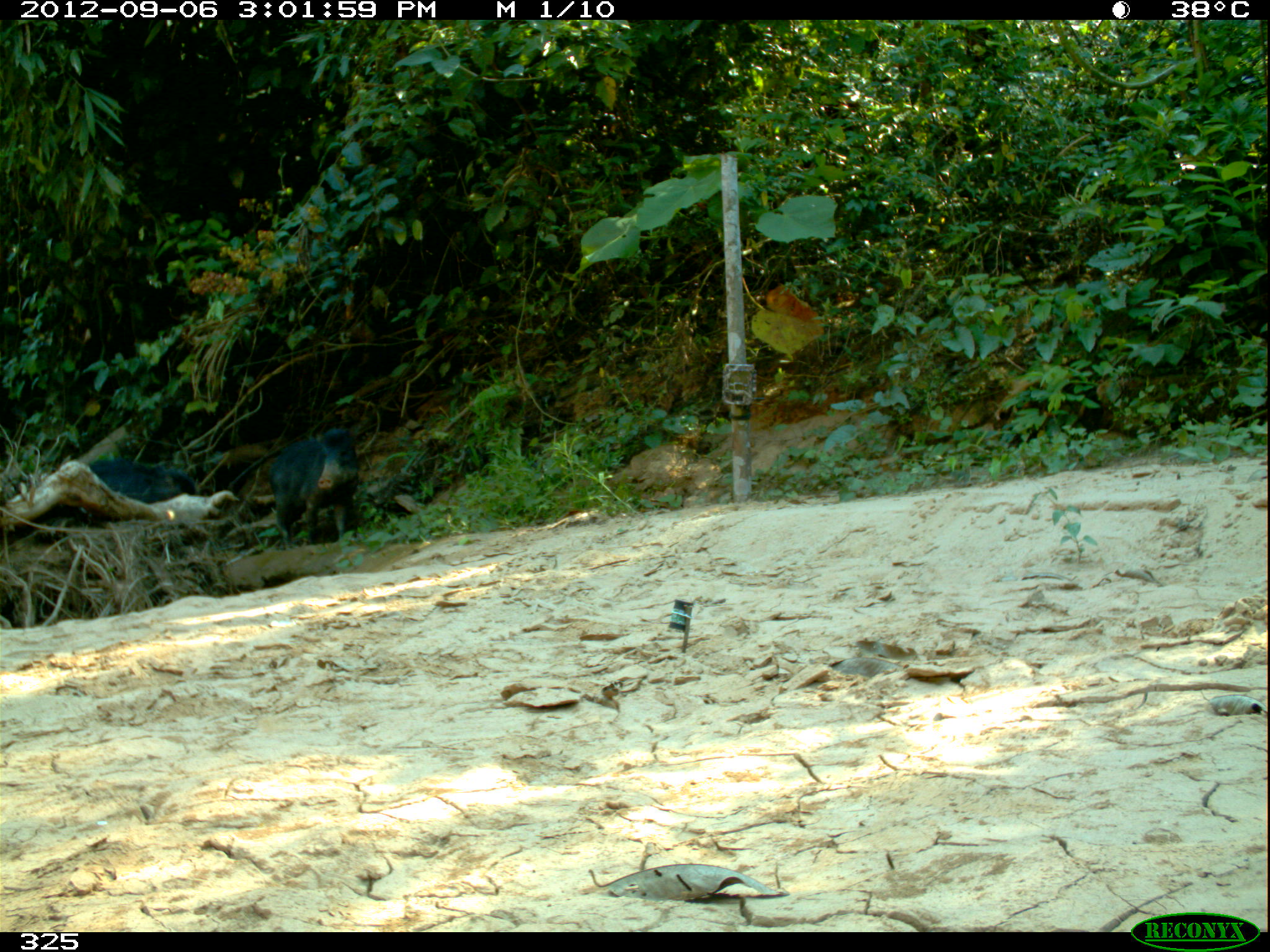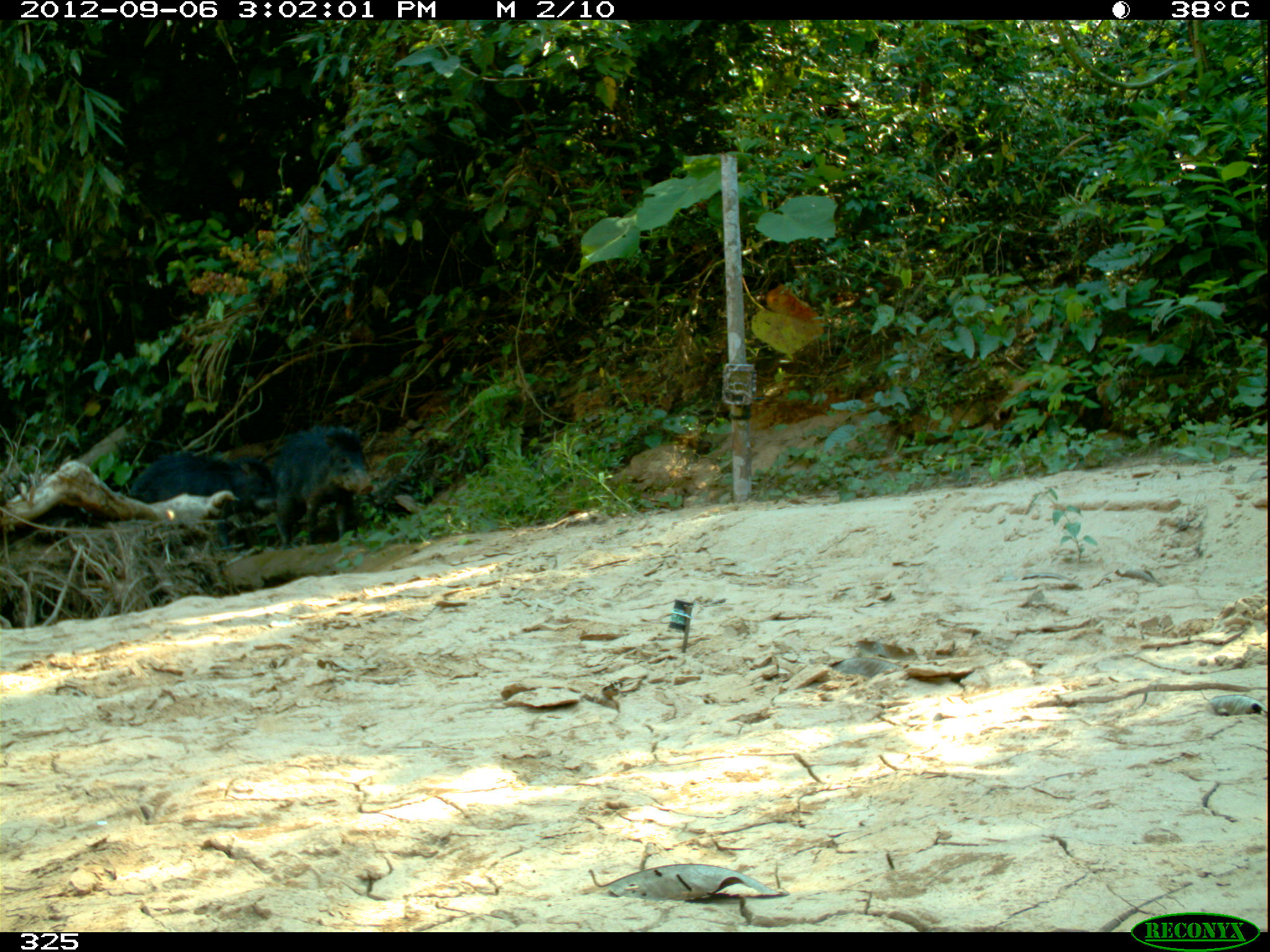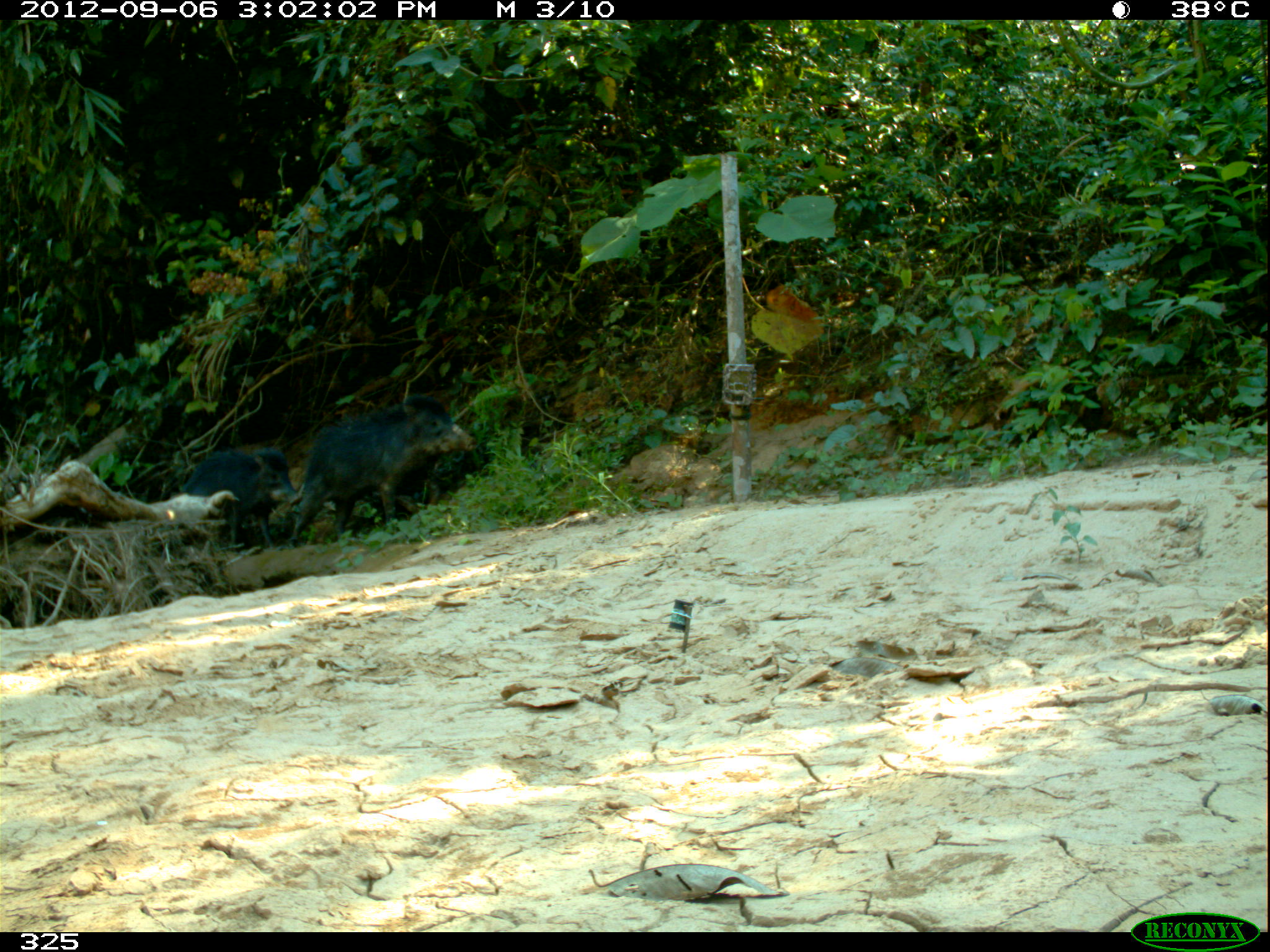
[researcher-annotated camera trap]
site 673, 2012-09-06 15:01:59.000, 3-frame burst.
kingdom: Animalia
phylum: Chordata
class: Mammalia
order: Artiodactyla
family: Tayassuidae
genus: Tayassu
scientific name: Tayassu pecari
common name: white-lipped peccary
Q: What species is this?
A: Tayassu pecari (white-lipped peccary).